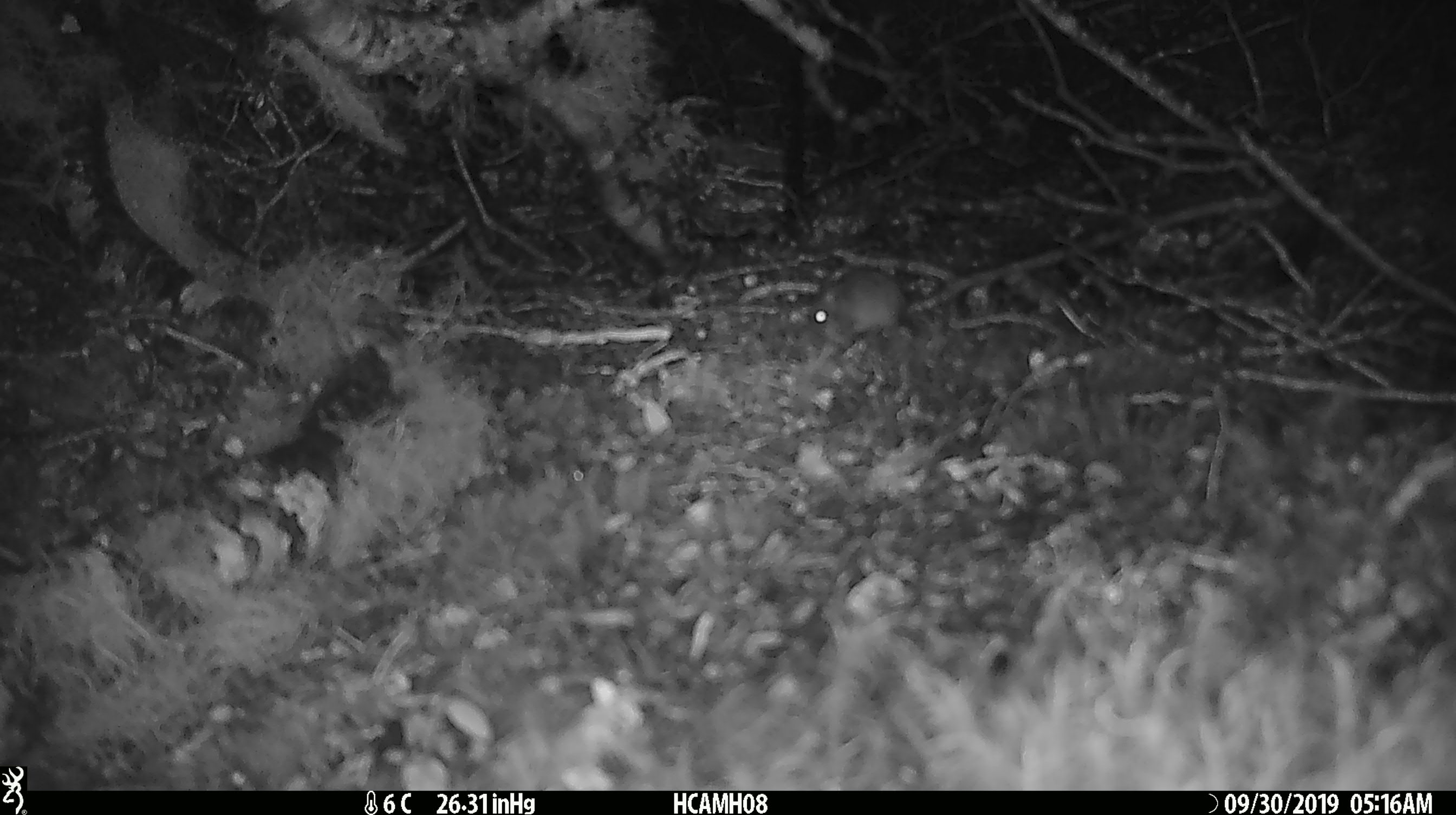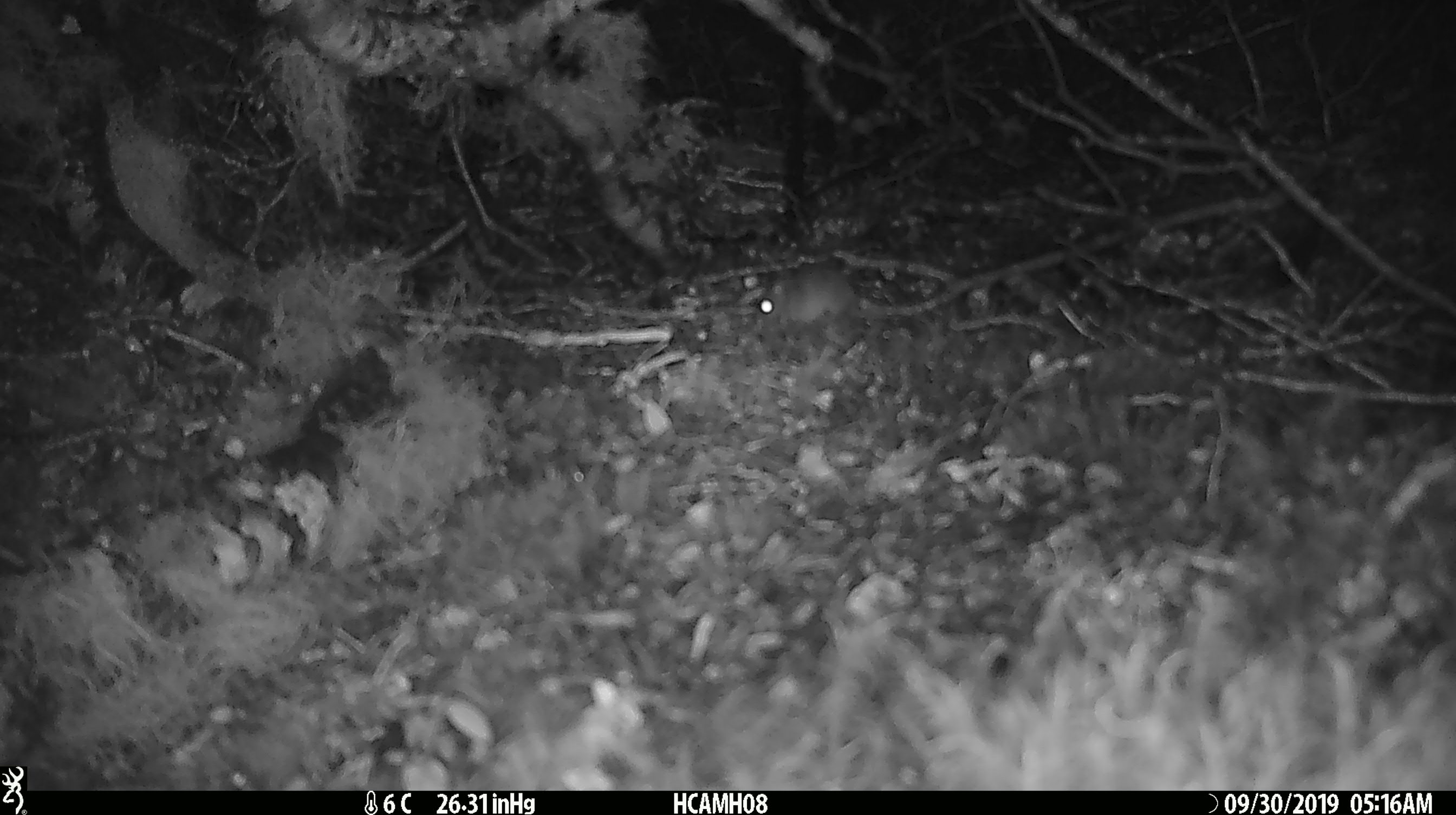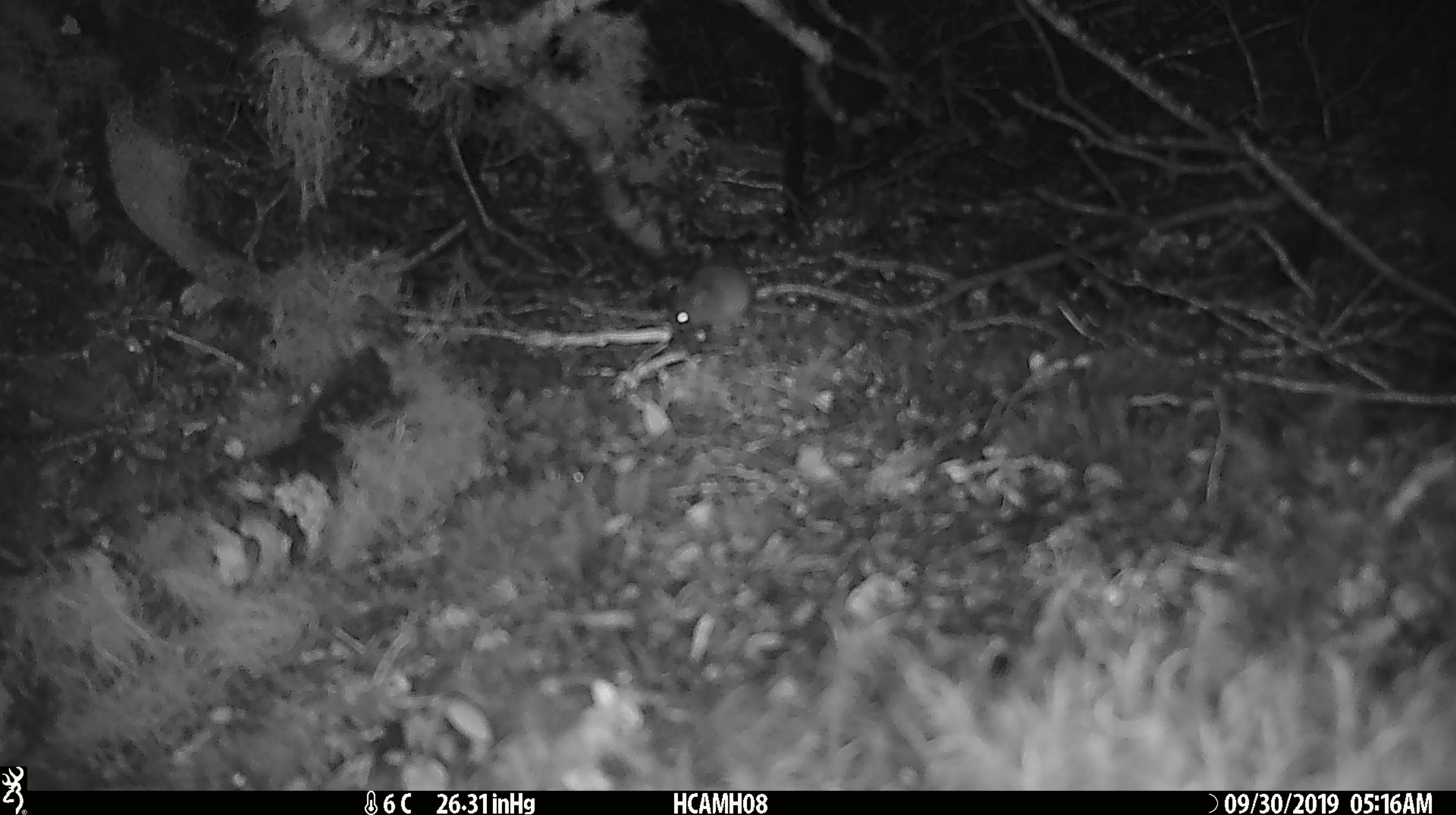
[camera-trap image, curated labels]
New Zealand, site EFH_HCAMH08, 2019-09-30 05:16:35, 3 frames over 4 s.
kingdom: Animalia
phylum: Chordata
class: Mammalia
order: Rodentia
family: Muridae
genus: Mus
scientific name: Mus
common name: mouse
Mouse (Mus).